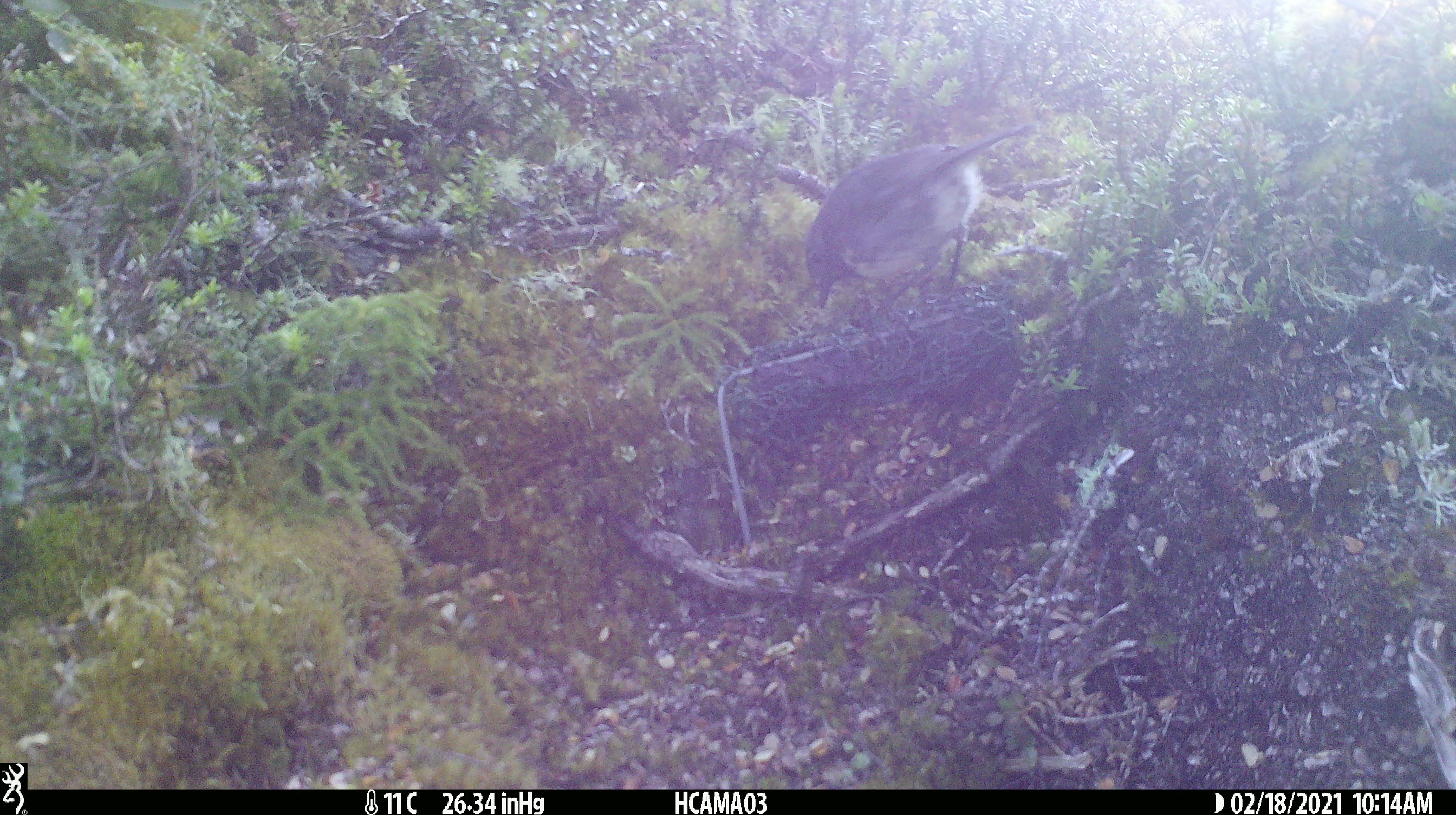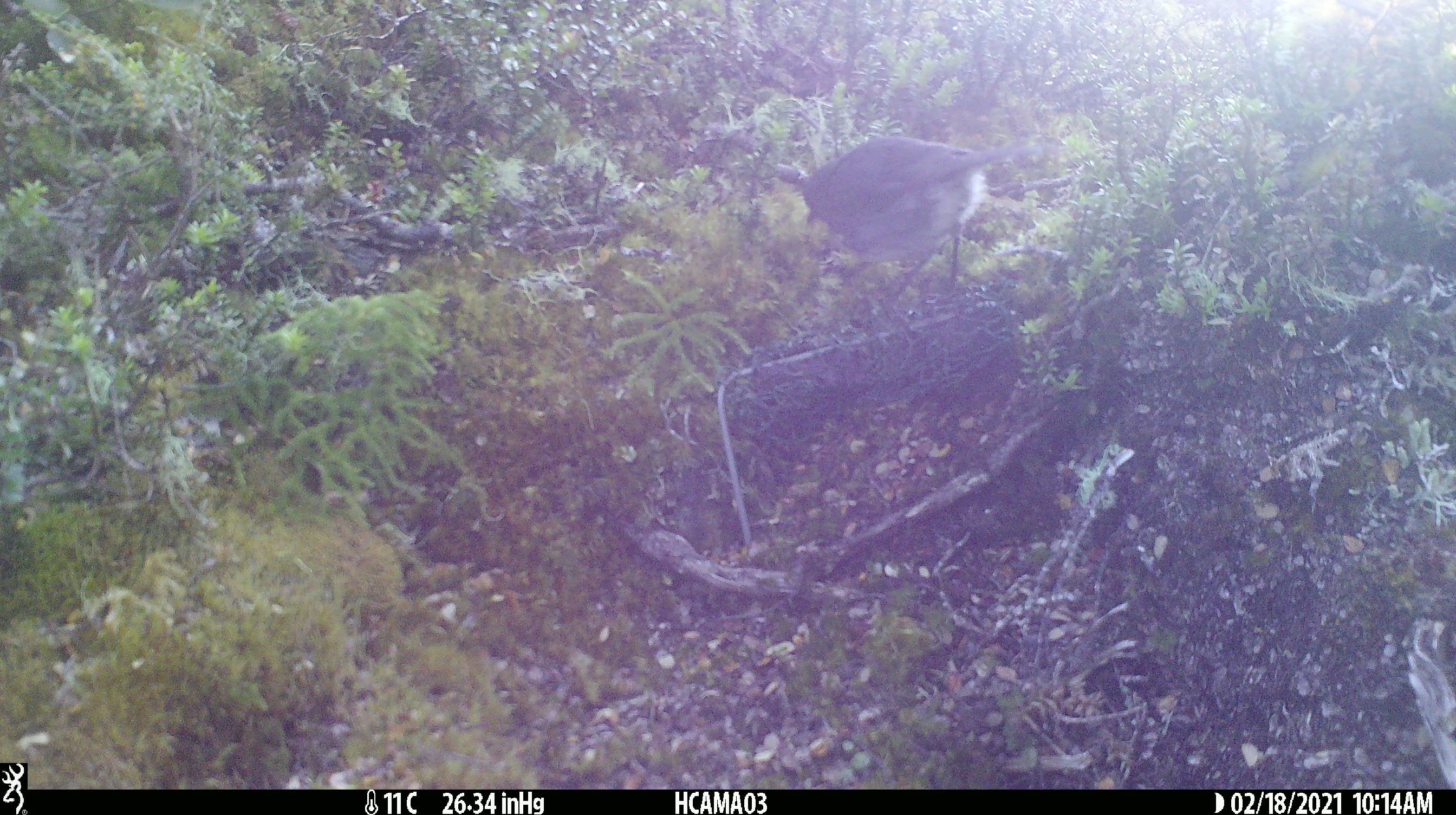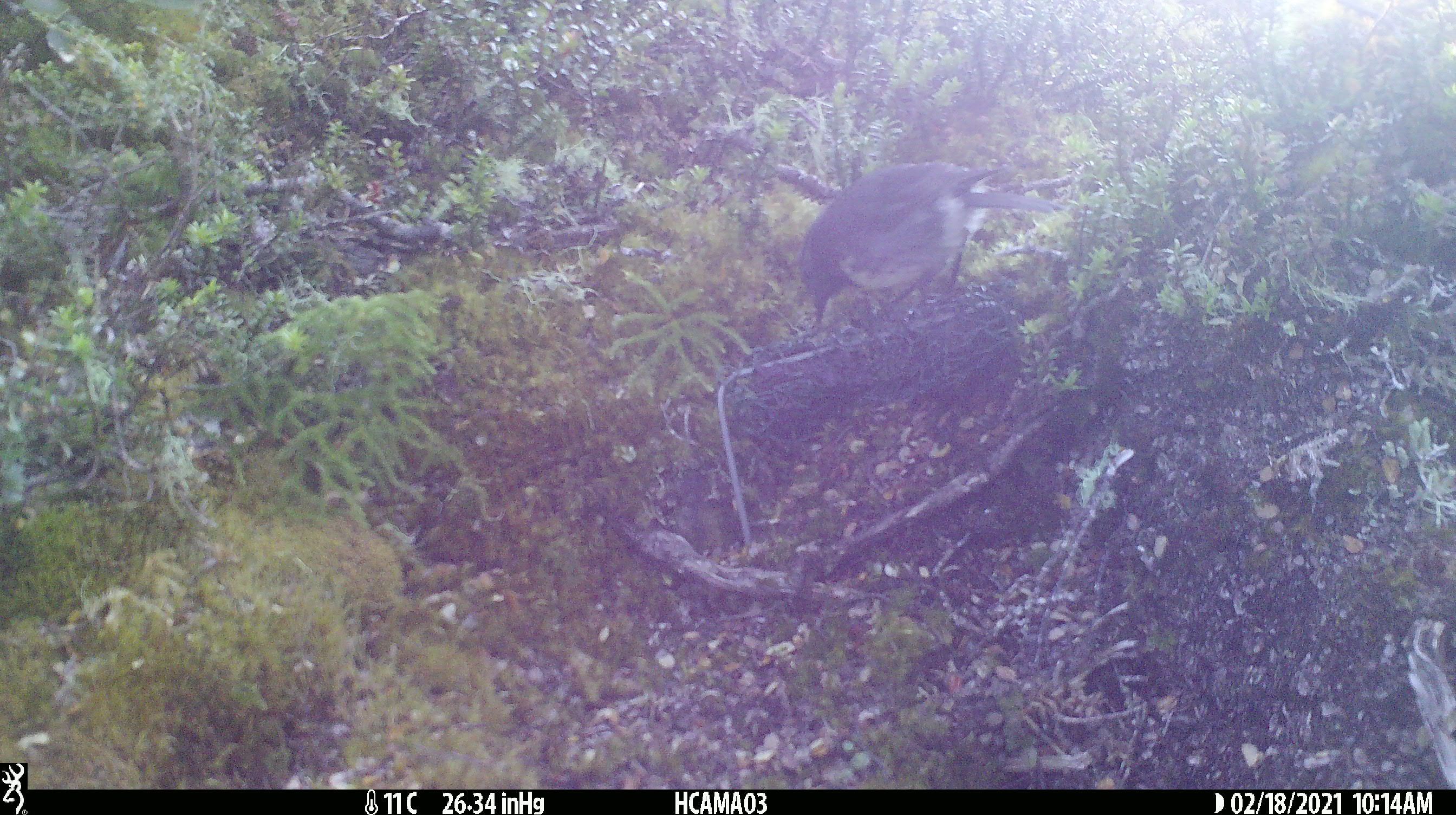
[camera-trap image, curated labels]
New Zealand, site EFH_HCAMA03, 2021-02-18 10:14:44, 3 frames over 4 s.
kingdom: Animalia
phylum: Chordata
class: Aves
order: Passeriformes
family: Petroicidae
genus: Petroica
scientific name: Petroica australis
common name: new zealand robin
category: robin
Robin (new zealand robin) (Petroica australis).